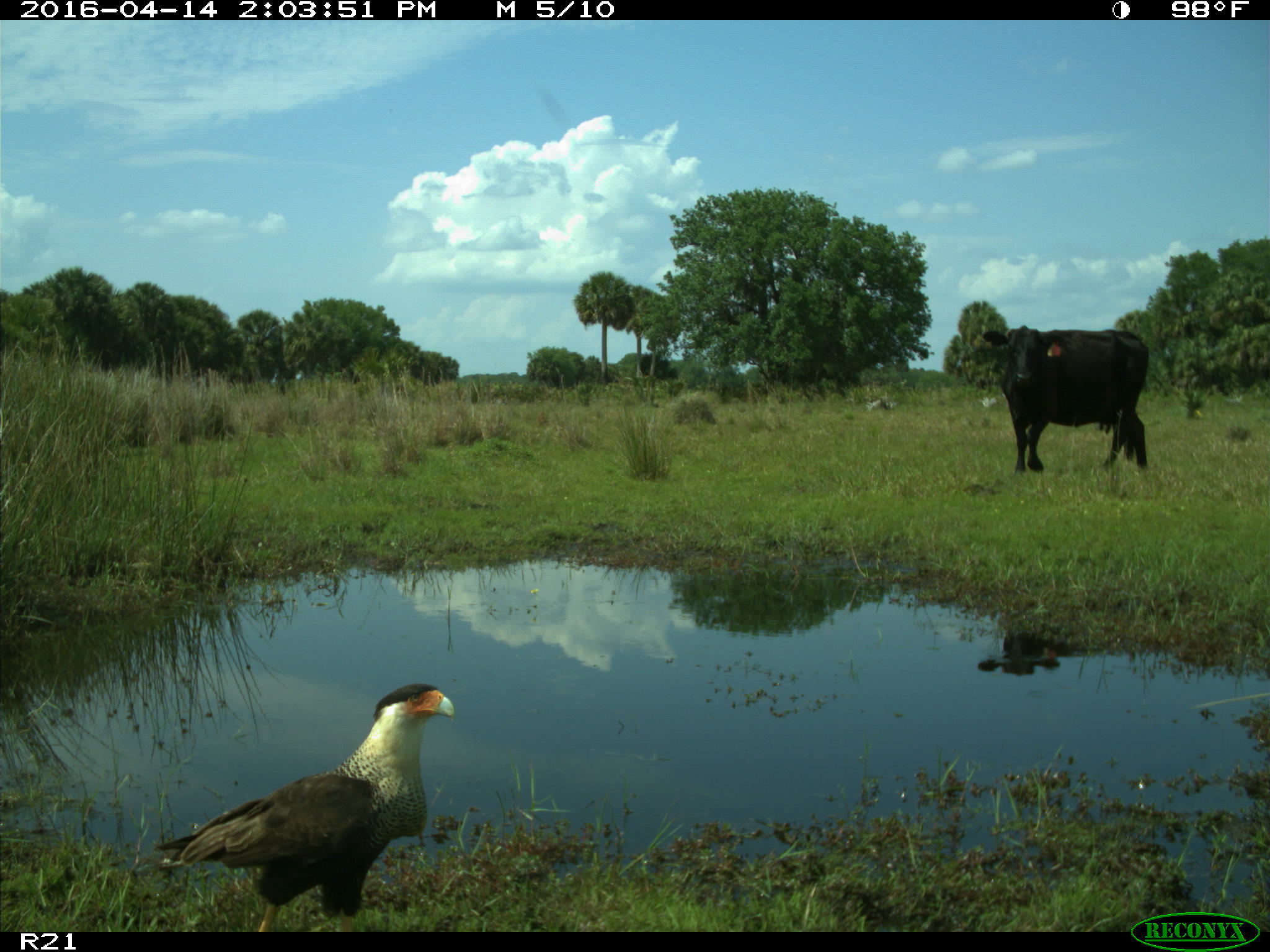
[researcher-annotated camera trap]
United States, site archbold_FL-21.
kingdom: Animalia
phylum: Chordata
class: Mammalia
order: Artiodactyla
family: Bovidae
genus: Bos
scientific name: Bos taurus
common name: domestic cow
Bos taurus (domestic cow).